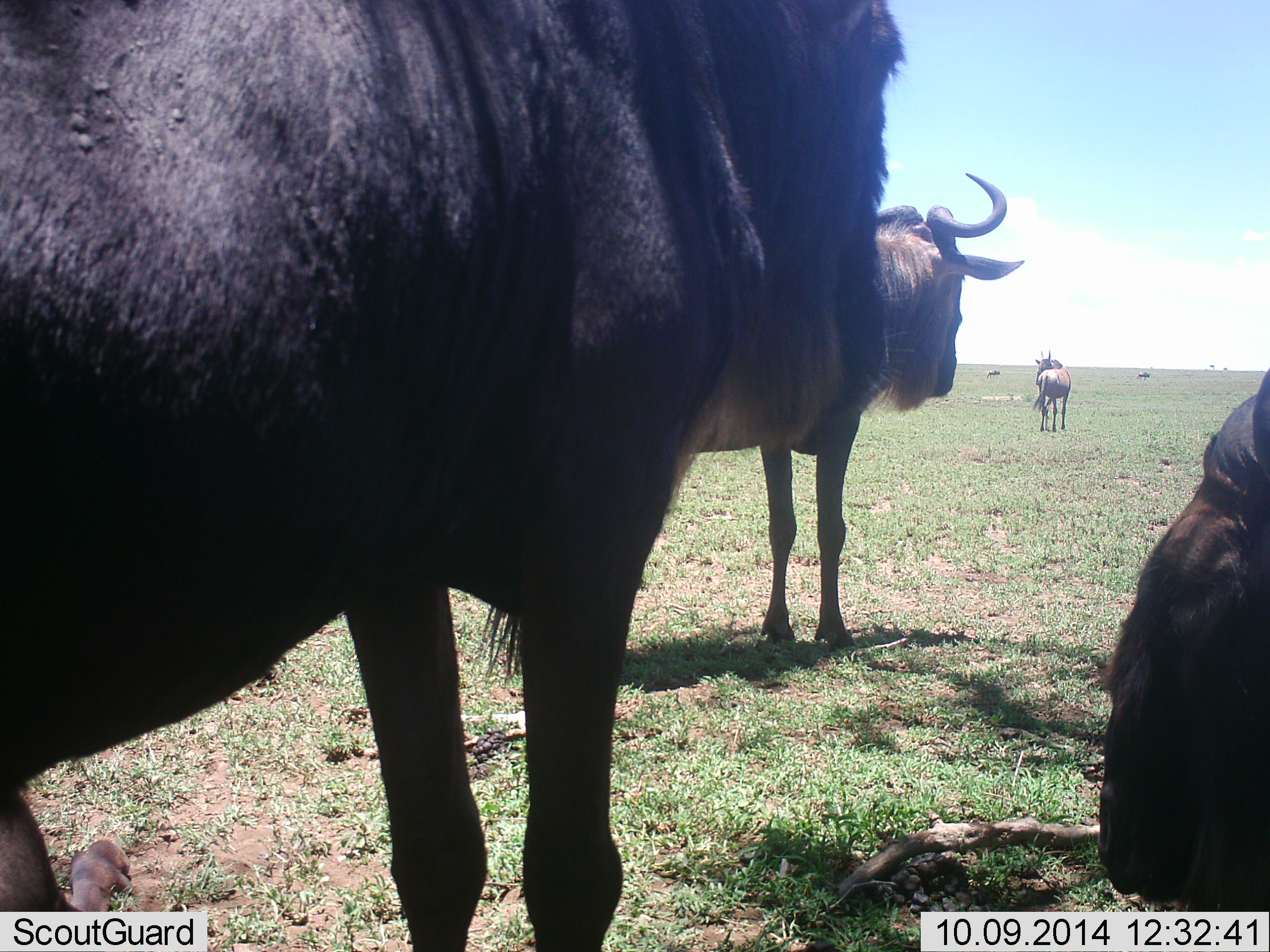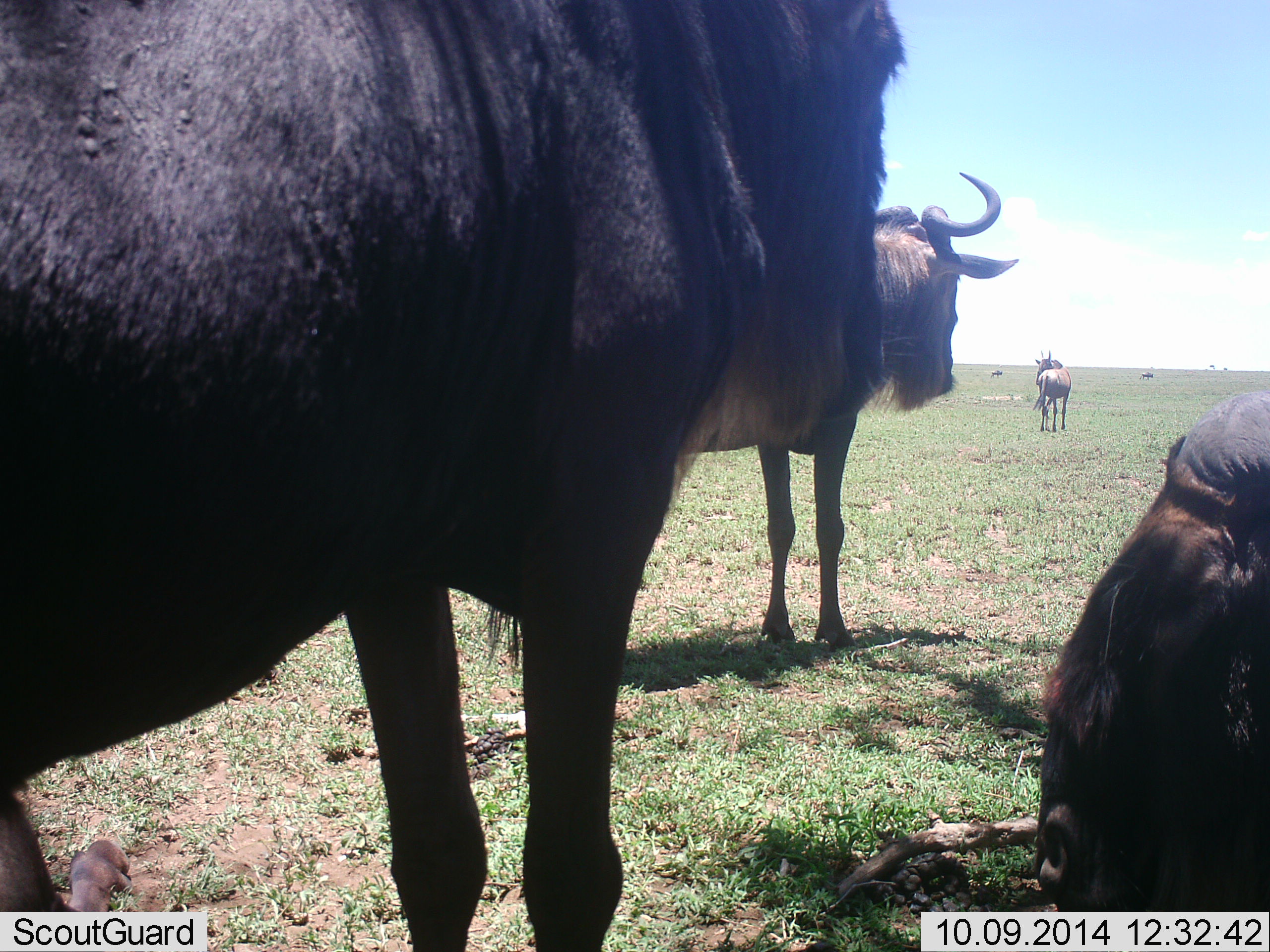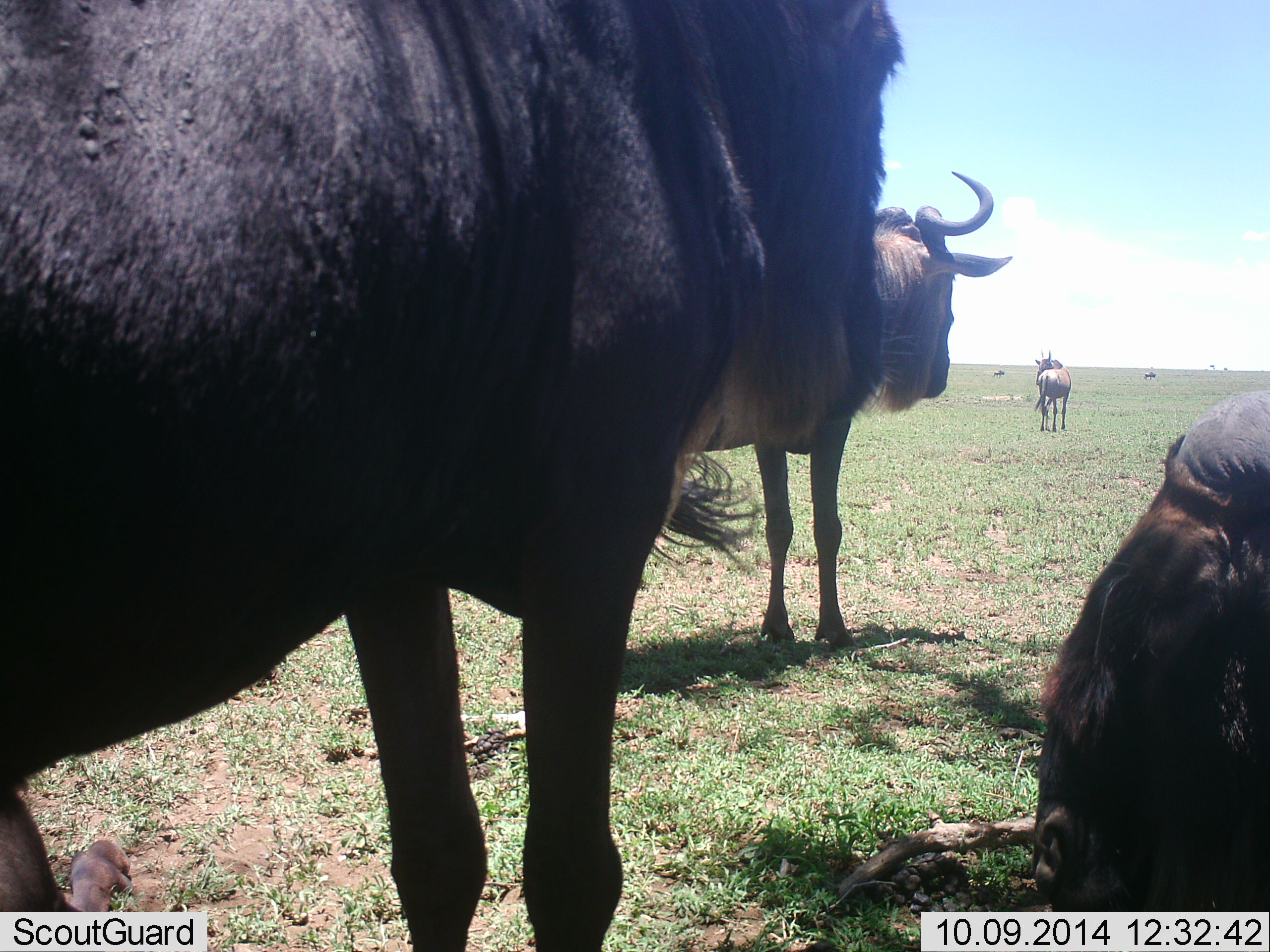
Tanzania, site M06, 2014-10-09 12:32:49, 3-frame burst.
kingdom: Animalia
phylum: Chordata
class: Mammalia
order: Artiodactyla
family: Bovidae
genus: Connochaetes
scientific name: Connochaetes taurinus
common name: blue wildebeest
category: wildebeest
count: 4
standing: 100%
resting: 100%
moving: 30%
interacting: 0%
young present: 0%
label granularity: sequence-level